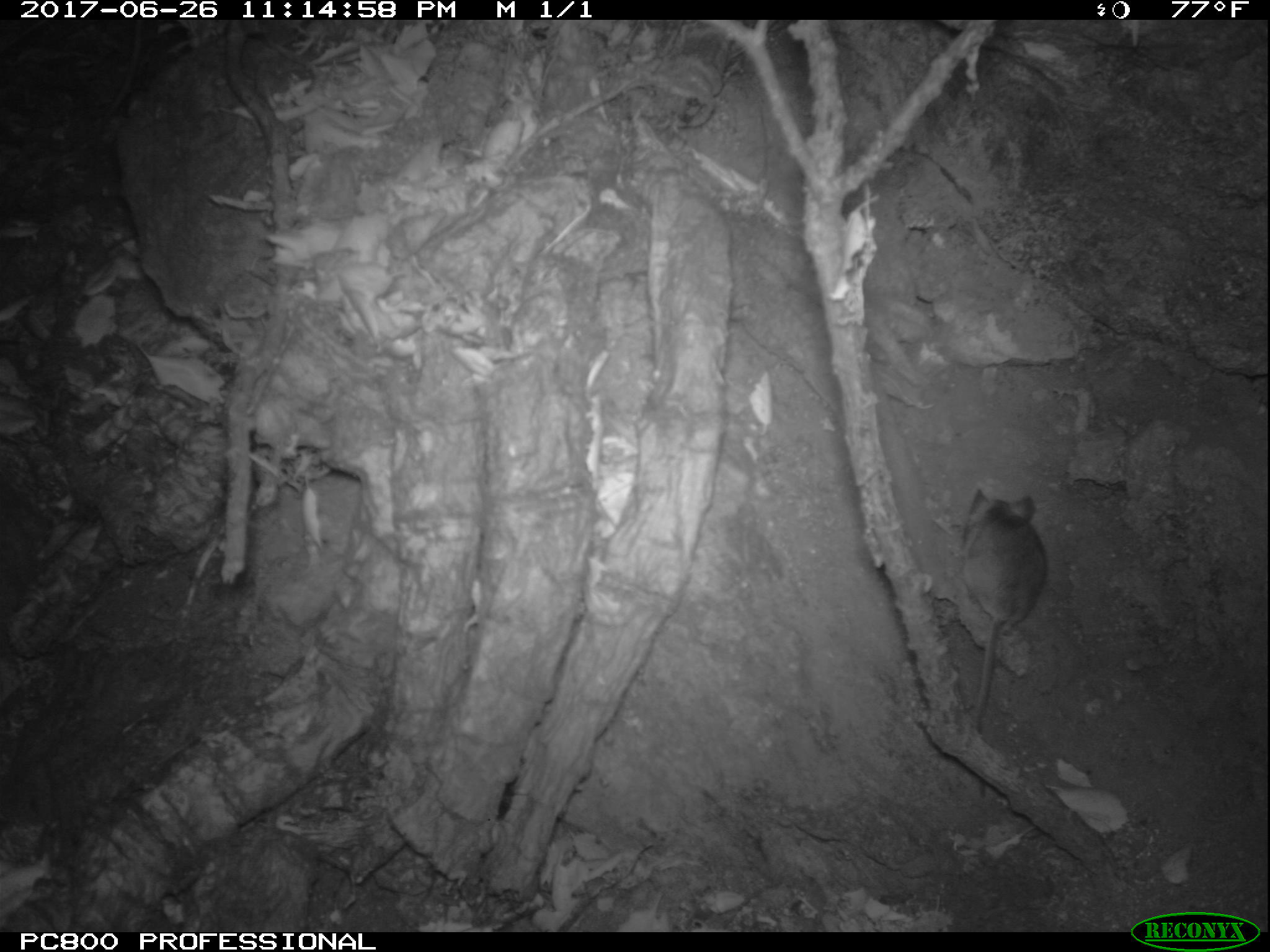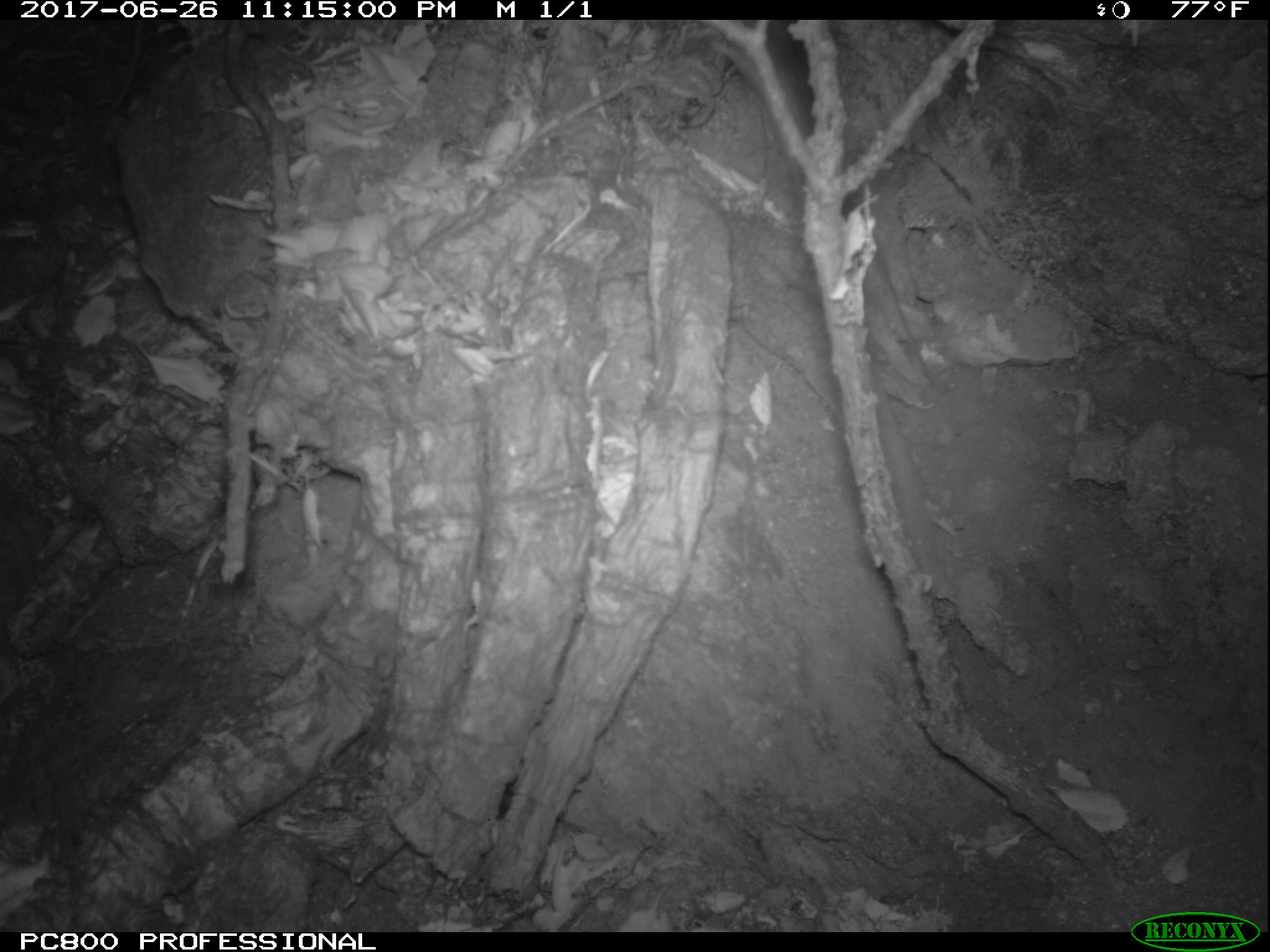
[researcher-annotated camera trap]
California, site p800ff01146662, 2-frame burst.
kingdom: Animalia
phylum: Chordata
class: Mammalia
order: Rodentia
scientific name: Rodentia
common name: rodent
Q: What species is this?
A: Rodent (Rodentia).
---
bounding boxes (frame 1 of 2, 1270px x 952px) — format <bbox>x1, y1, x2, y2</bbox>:
rodent: <bbox>962, 488, 1046, 802</bbox>